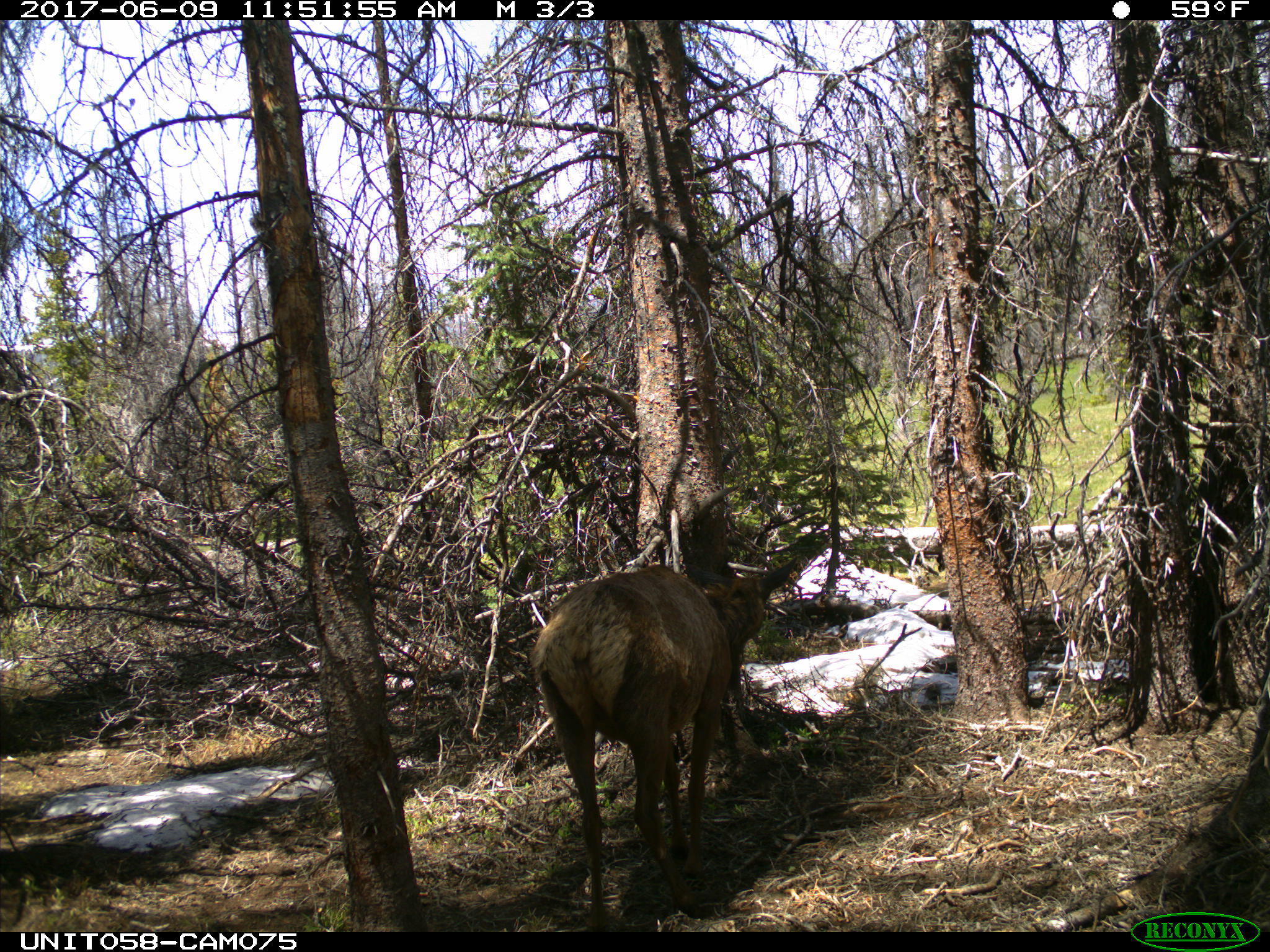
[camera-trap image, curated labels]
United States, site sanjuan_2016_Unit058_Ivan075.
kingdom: Animalia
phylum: Chordata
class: Mammalia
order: Artiodactyla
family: Cervidae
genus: Cervus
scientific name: Cervus elaphus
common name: red deer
Cervus elaphus (red deer).